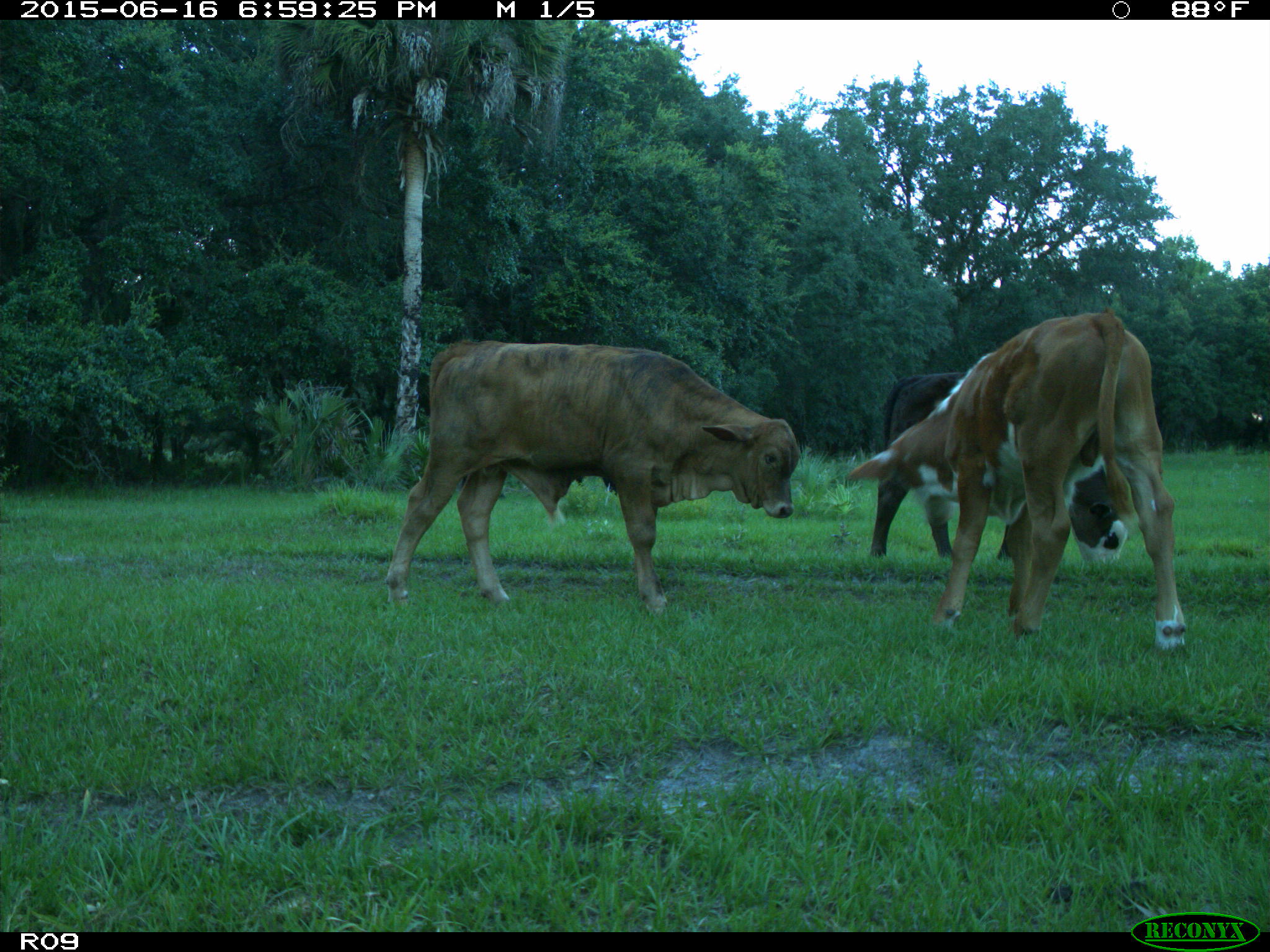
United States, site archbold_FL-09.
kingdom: Animalia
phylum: Chordata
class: Mammalia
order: Artiodactyla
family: Bovidae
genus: Bos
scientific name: Bos taurus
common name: domestic cow